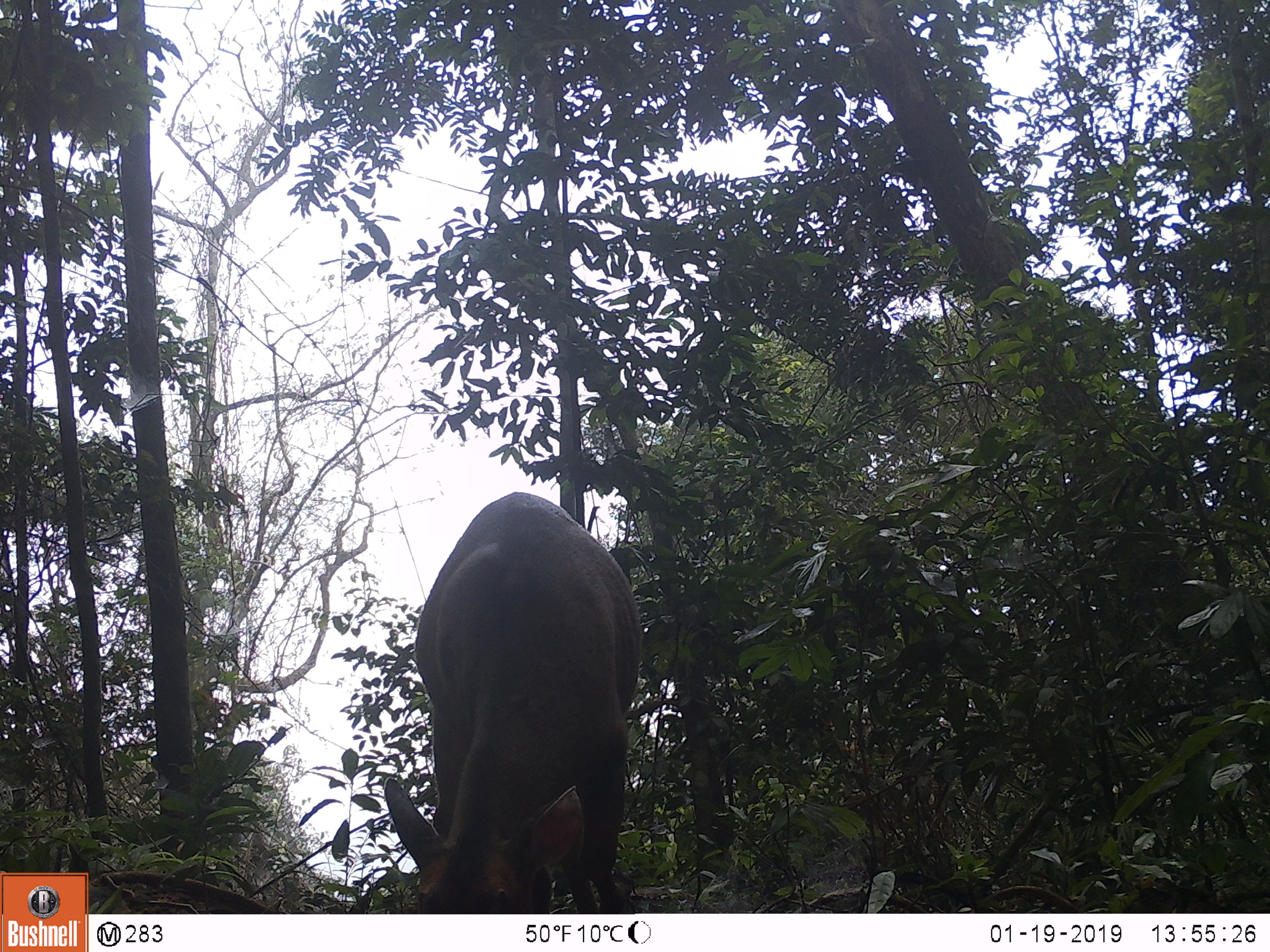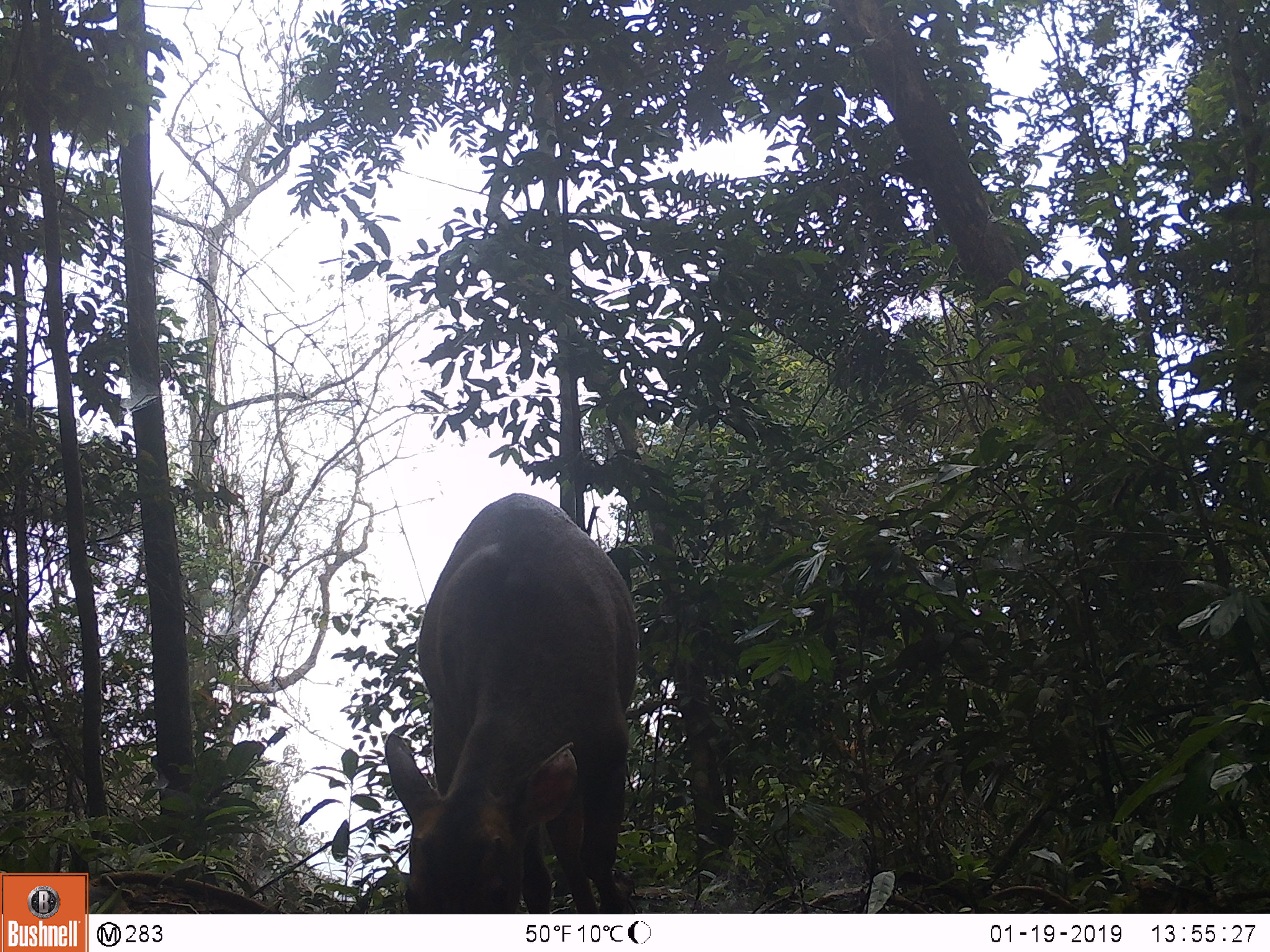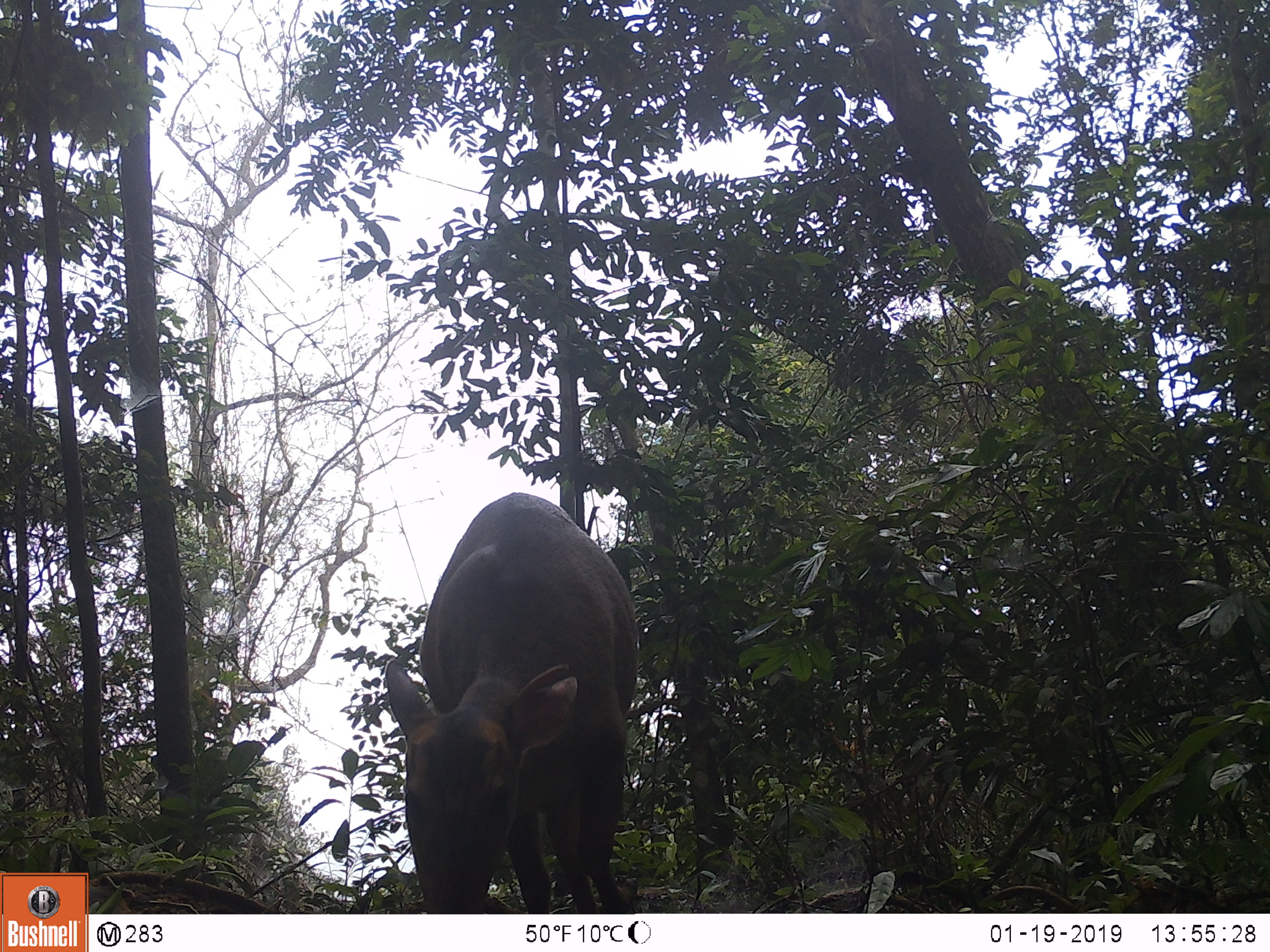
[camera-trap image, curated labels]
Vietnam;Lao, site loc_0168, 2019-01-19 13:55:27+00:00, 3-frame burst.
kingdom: Animalia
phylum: Chordata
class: Mammalia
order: Artiodactyla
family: Cervidae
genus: Muntiacus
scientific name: Muntiacus vuquangensis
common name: large-antlered muntjac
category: large antlered muntjac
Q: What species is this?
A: Large antlered muntjac (large-antlered muntjac) (Muntiacus vuquangensis).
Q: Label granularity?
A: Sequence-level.